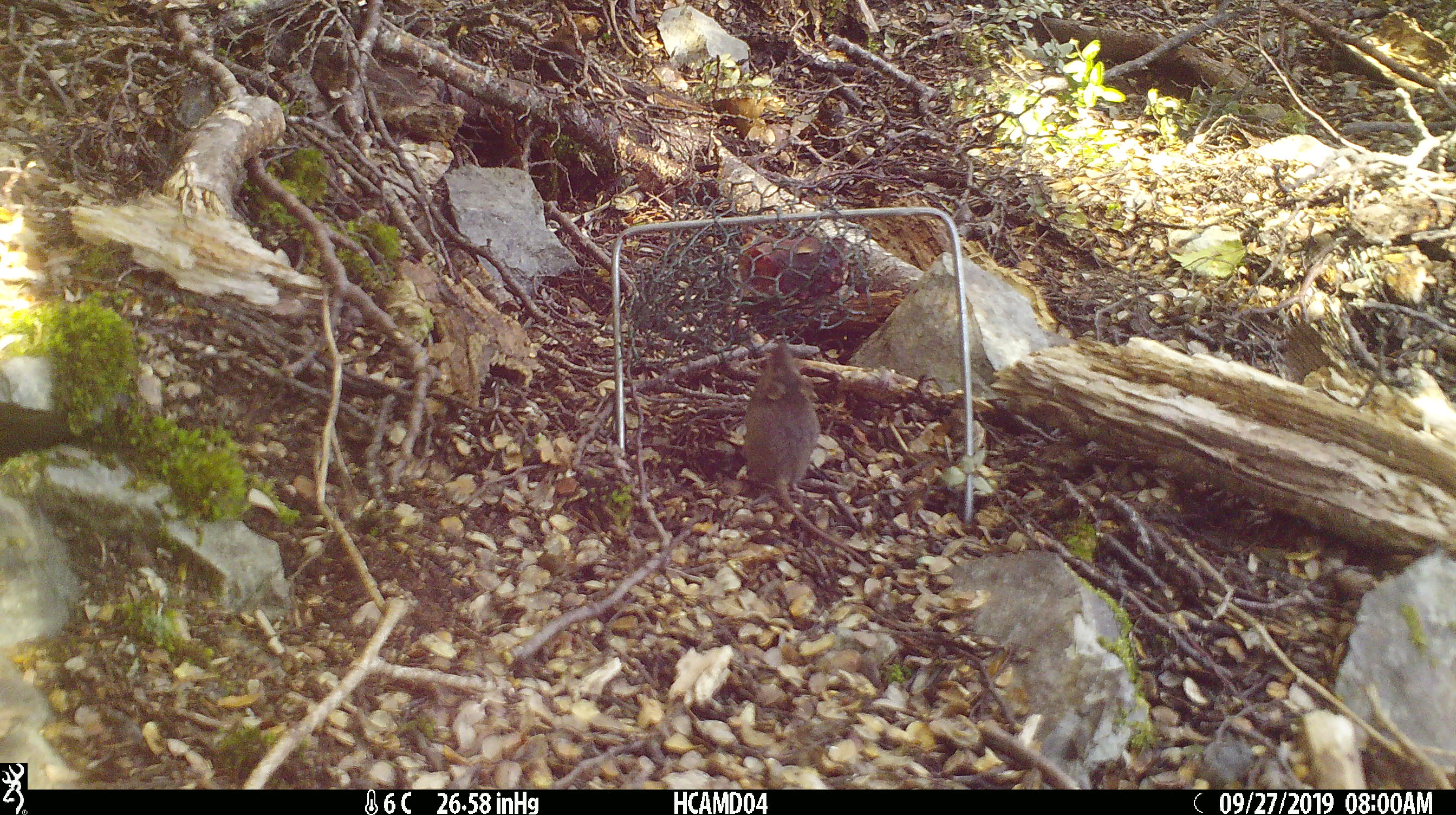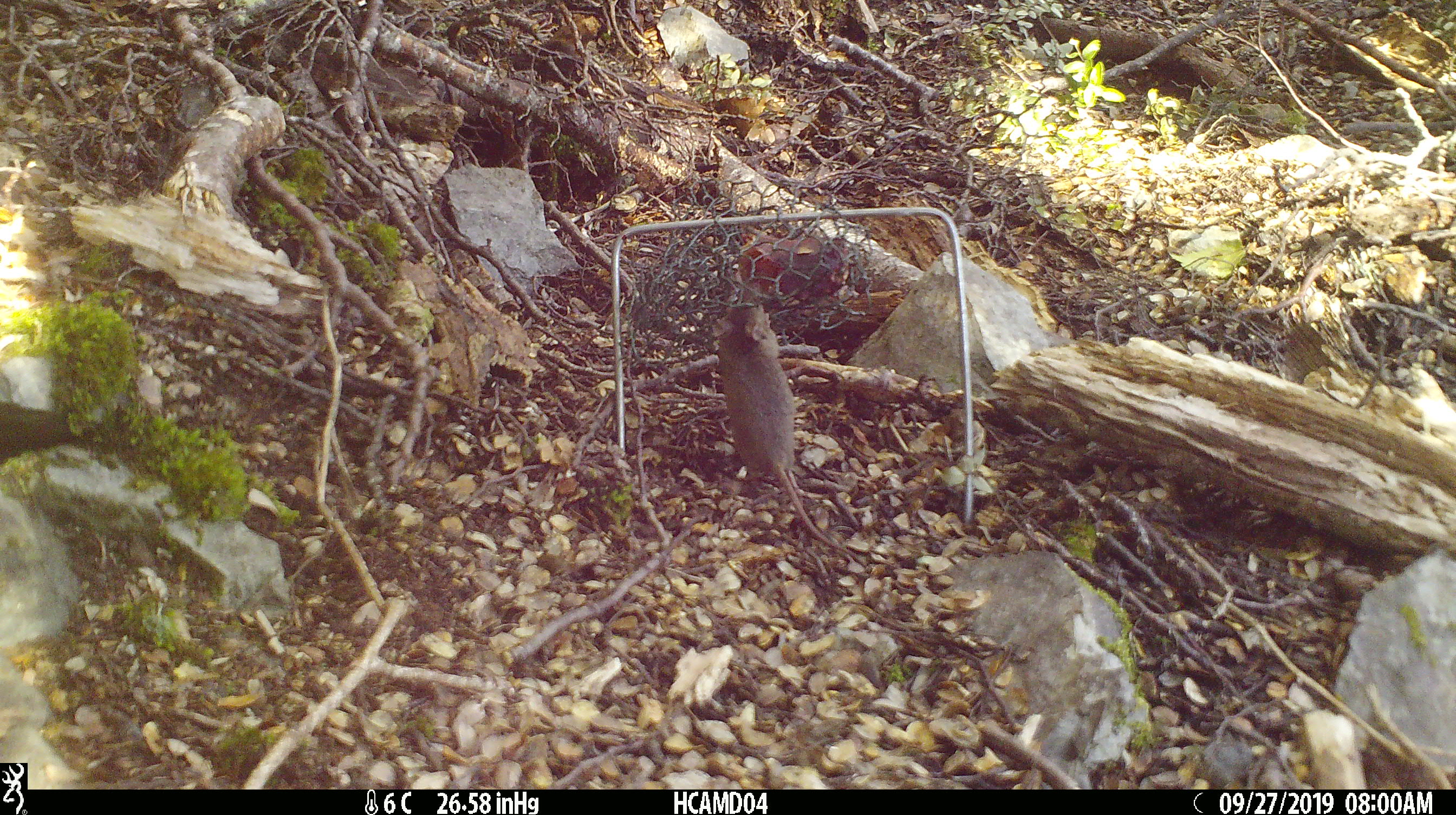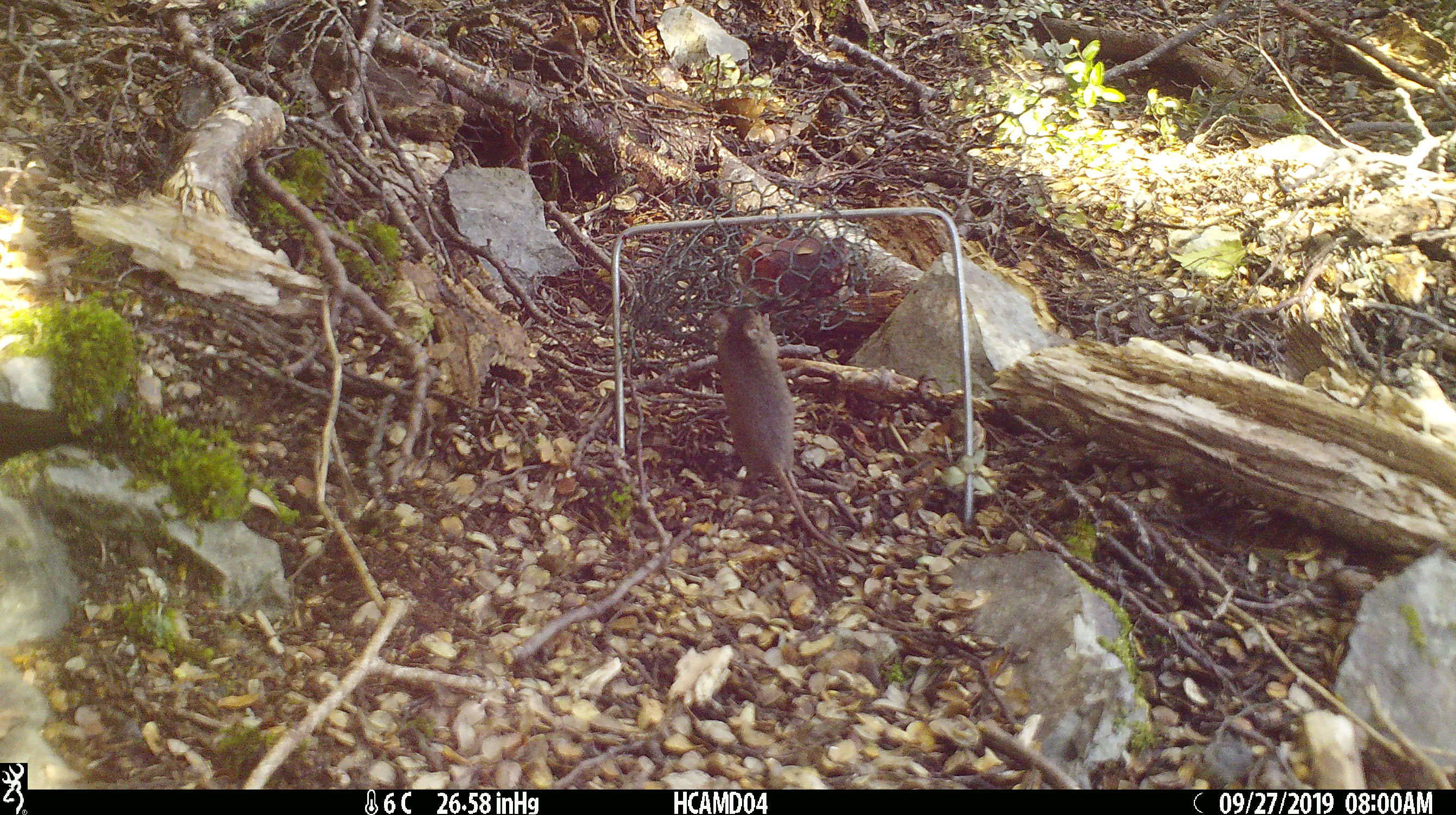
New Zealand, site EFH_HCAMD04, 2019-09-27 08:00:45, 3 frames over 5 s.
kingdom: Animalia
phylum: Chordata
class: Mammalia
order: Rodentia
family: Muridae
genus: Mus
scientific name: Mus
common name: mouse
Mouse (Mus).